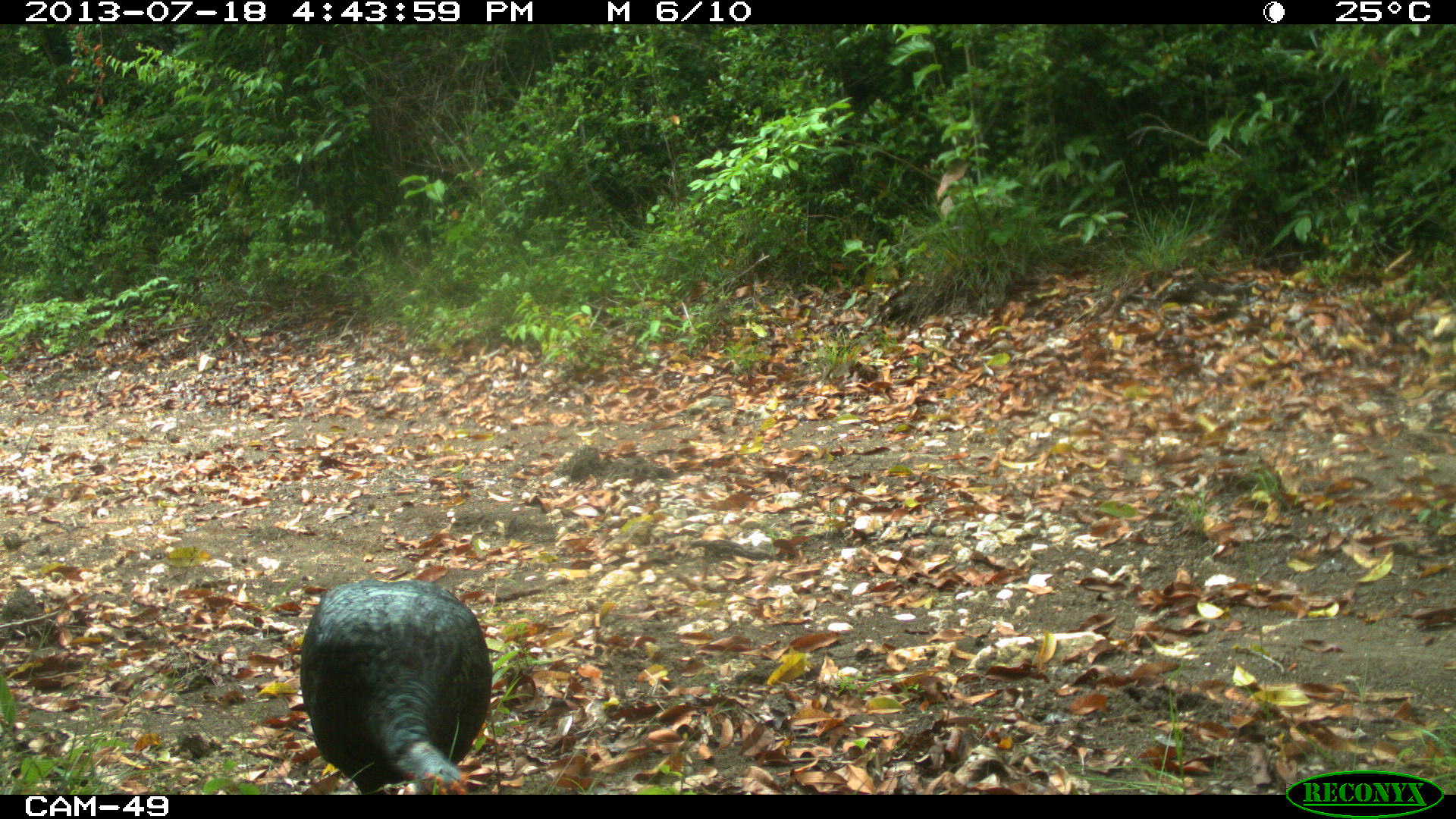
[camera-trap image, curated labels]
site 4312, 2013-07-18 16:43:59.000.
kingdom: Animalia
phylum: Chordata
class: Aves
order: Galliformes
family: Phasianidae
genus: Meleagris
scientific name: Meleagris ocellata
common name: ocellated turkey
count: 1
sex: male